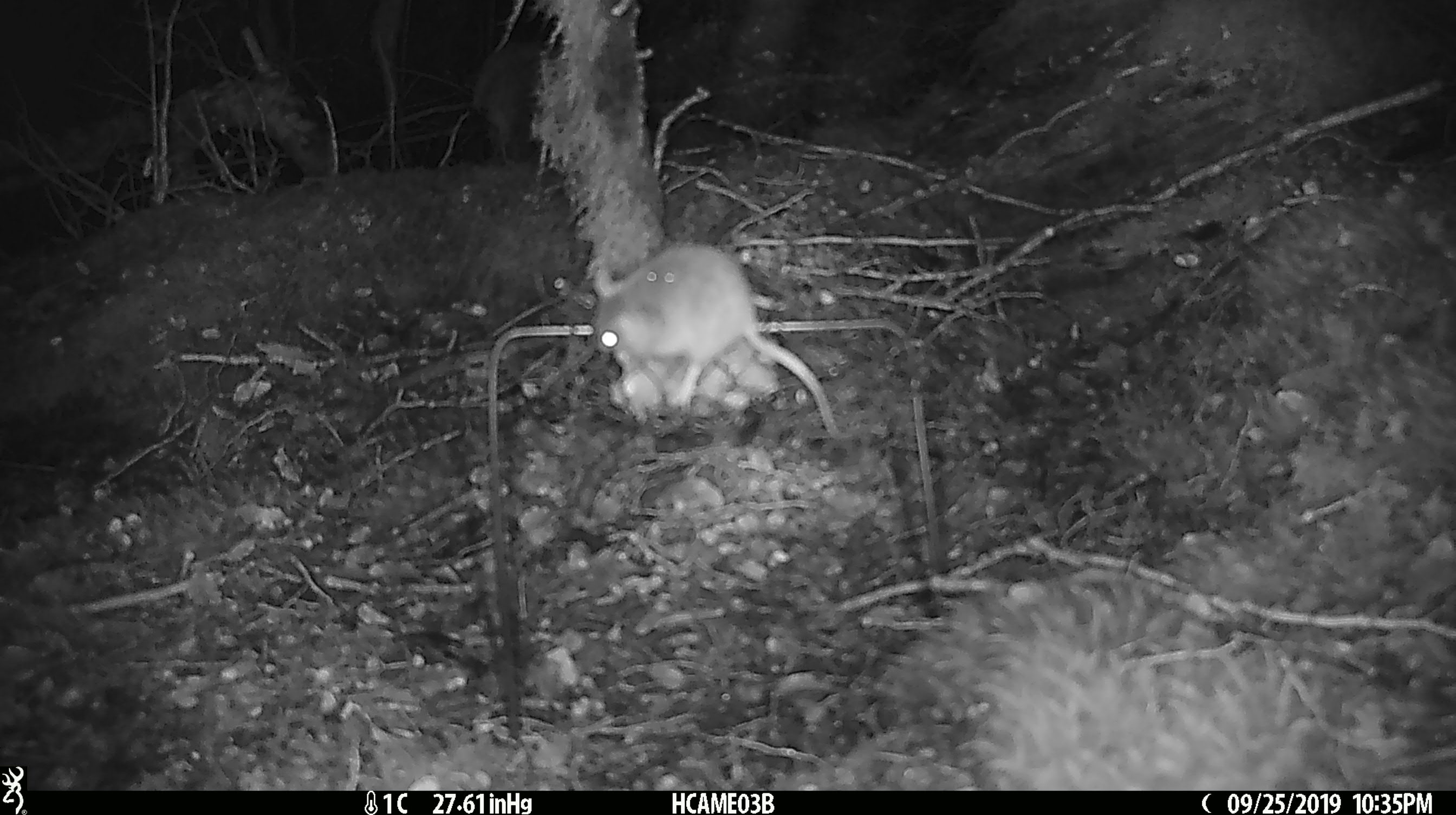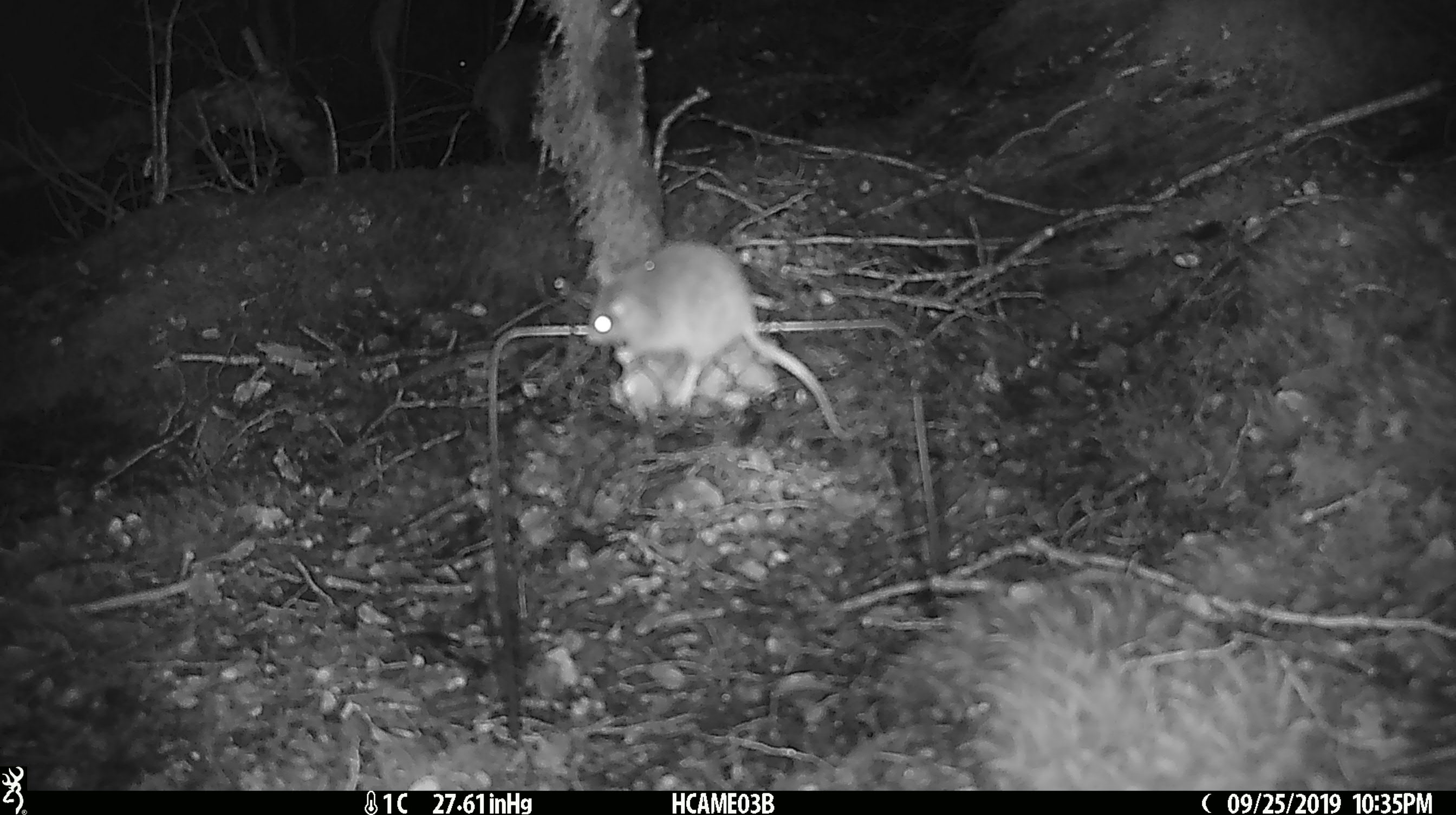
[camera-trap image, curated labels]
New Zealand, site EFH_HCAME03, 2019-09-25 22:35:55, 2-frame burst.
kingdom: Animalia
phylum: Chordata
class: Mammalia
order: Rodentia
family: Muridae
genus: Mus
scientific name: Mus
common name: mouse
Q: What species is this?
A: Mouse (Mus).